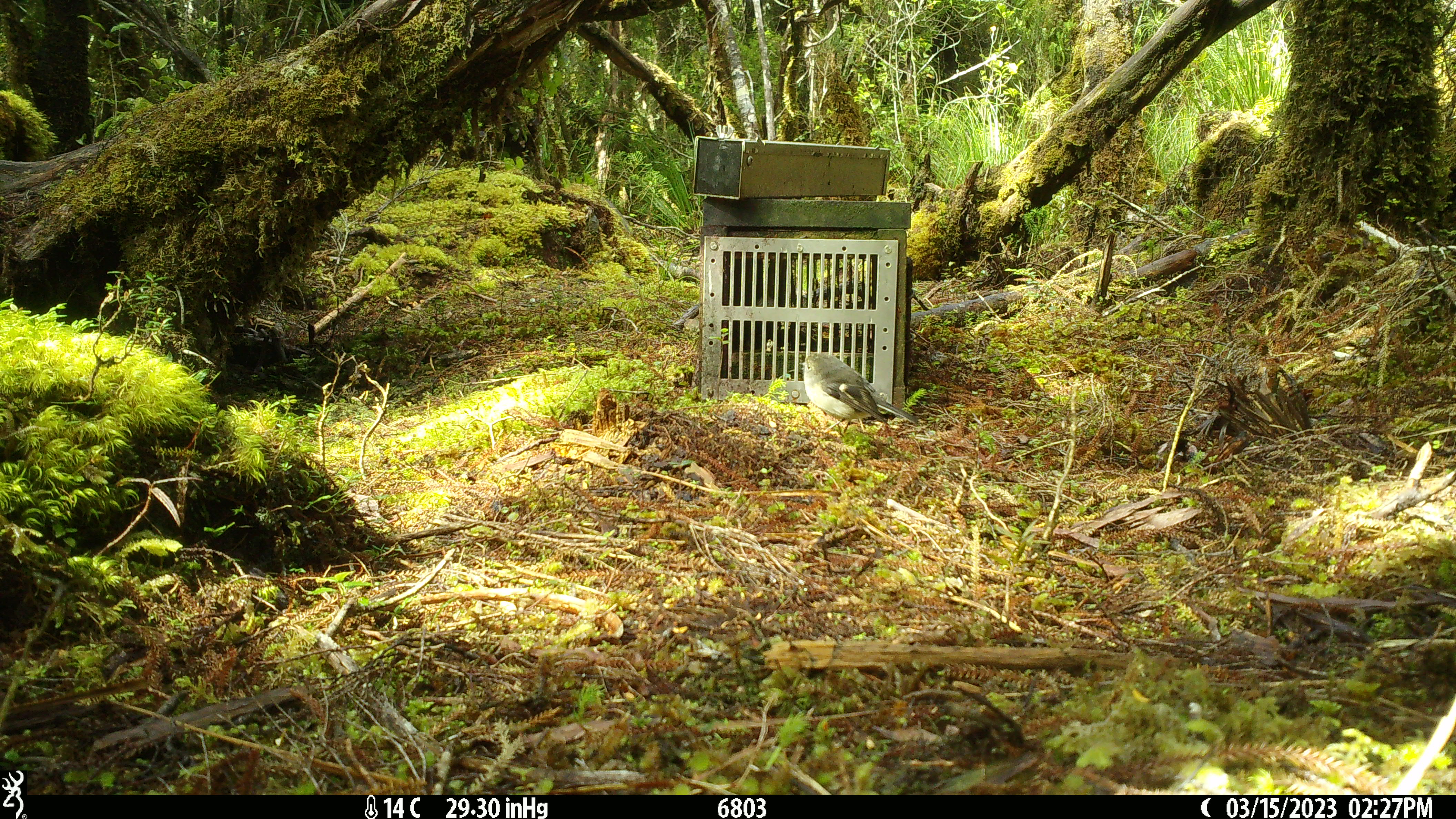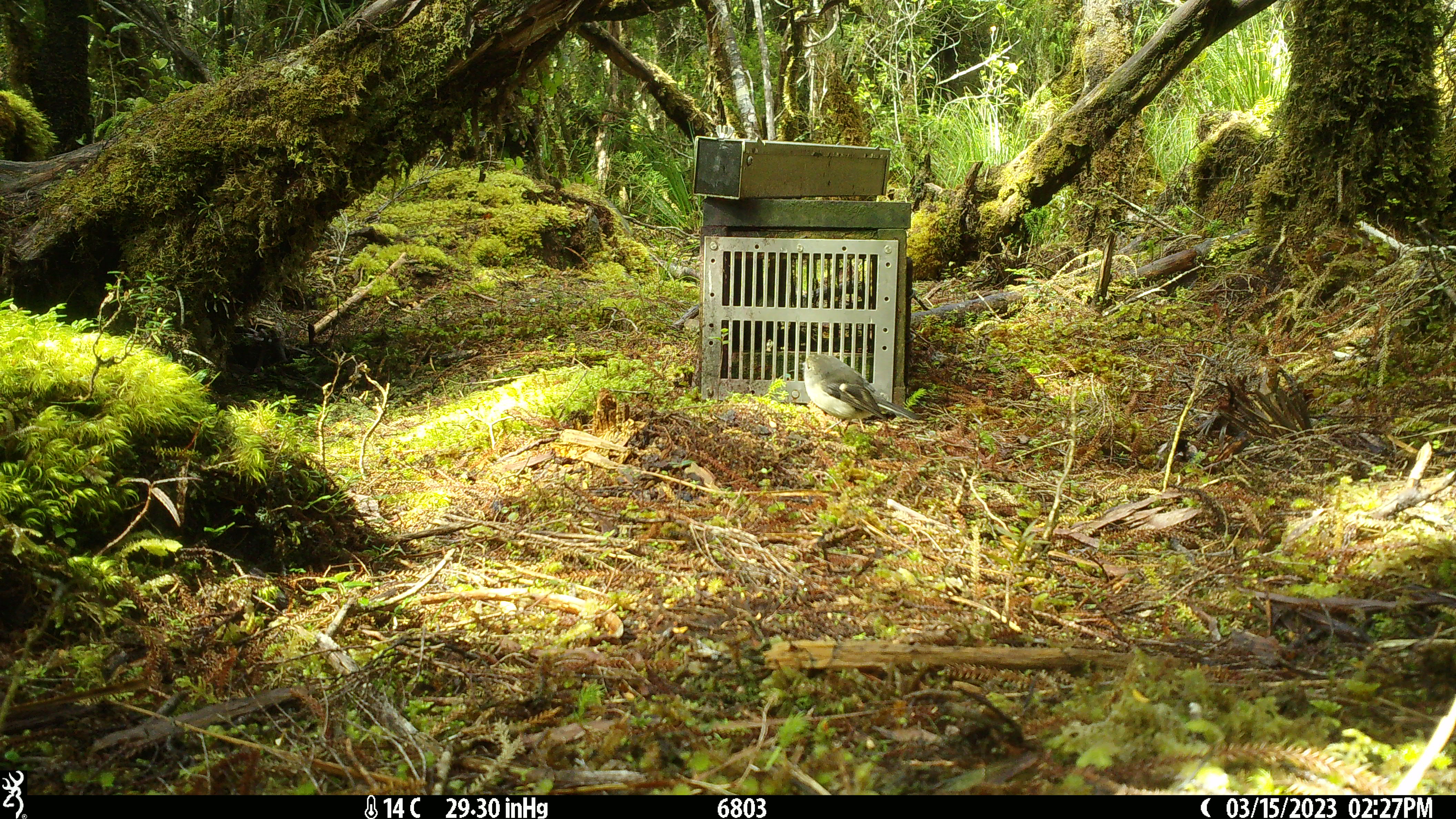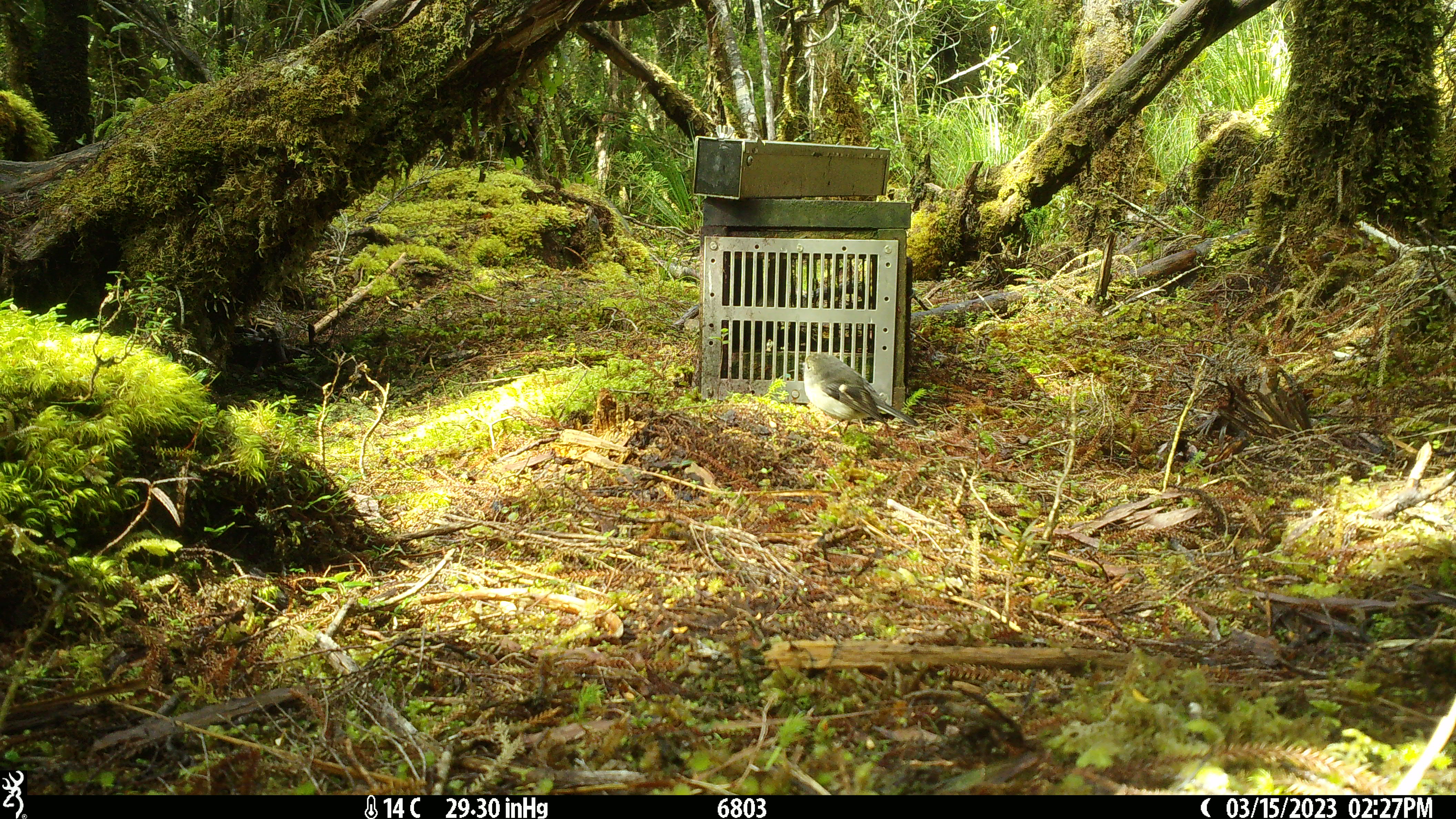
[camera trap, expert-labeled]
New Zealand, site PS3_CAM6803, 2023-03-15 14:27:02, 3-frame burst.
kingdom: Animalia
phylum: Chordata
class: Aves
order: Passeriformes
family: Petroicidae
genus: Petroica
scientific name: Petroica macrocephala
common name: tomtit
Tomtit (Petroica macrocephala).